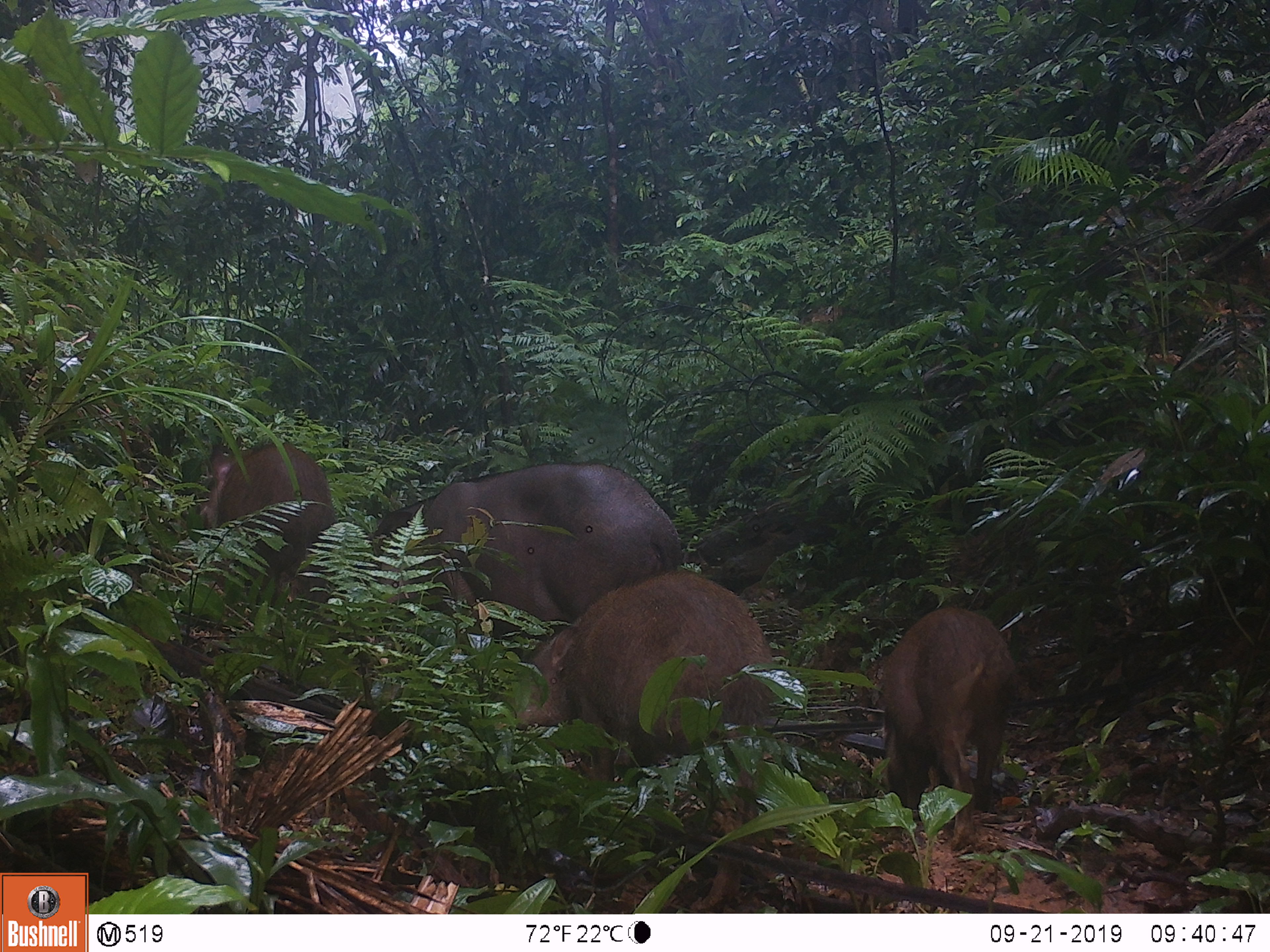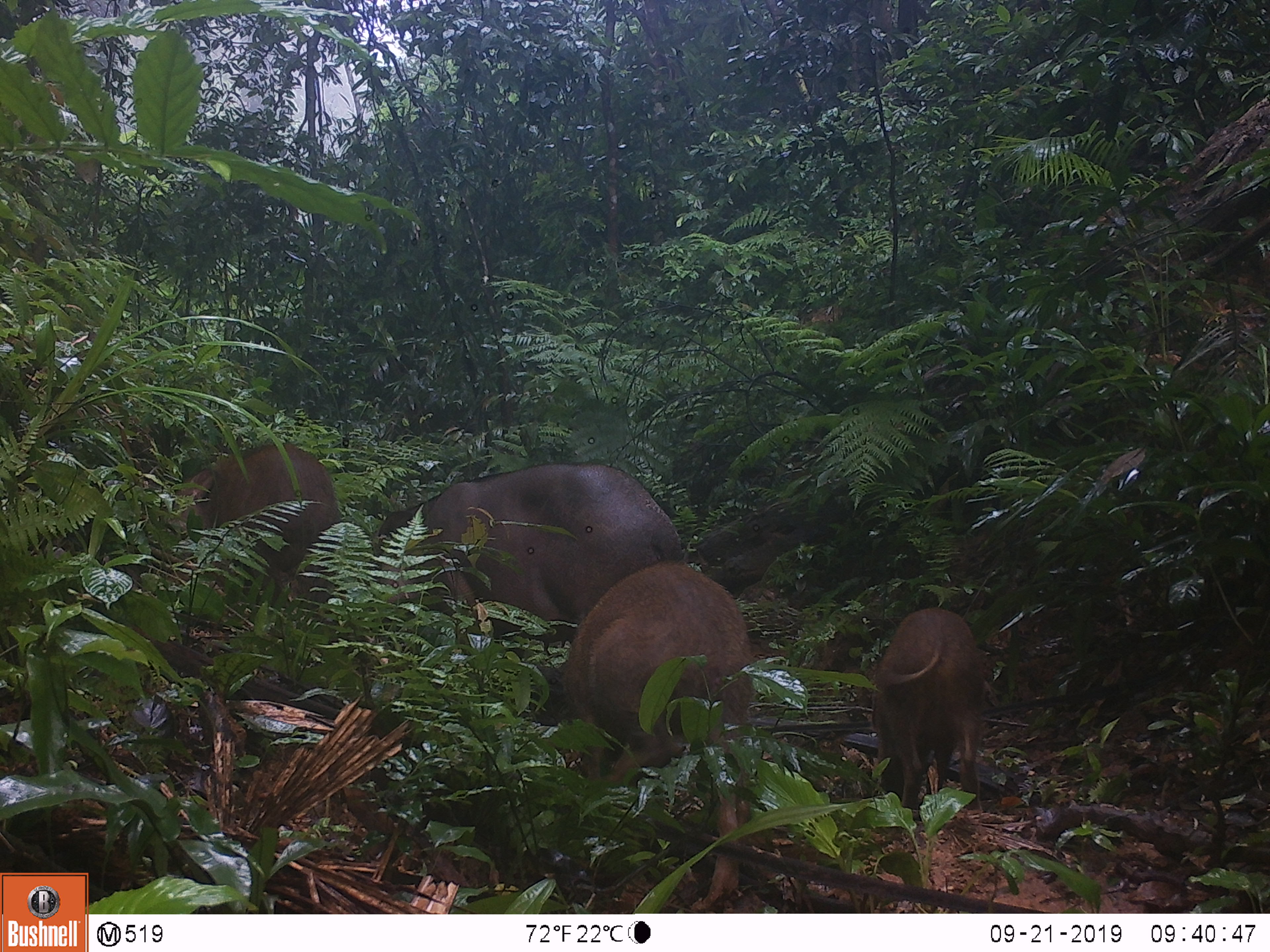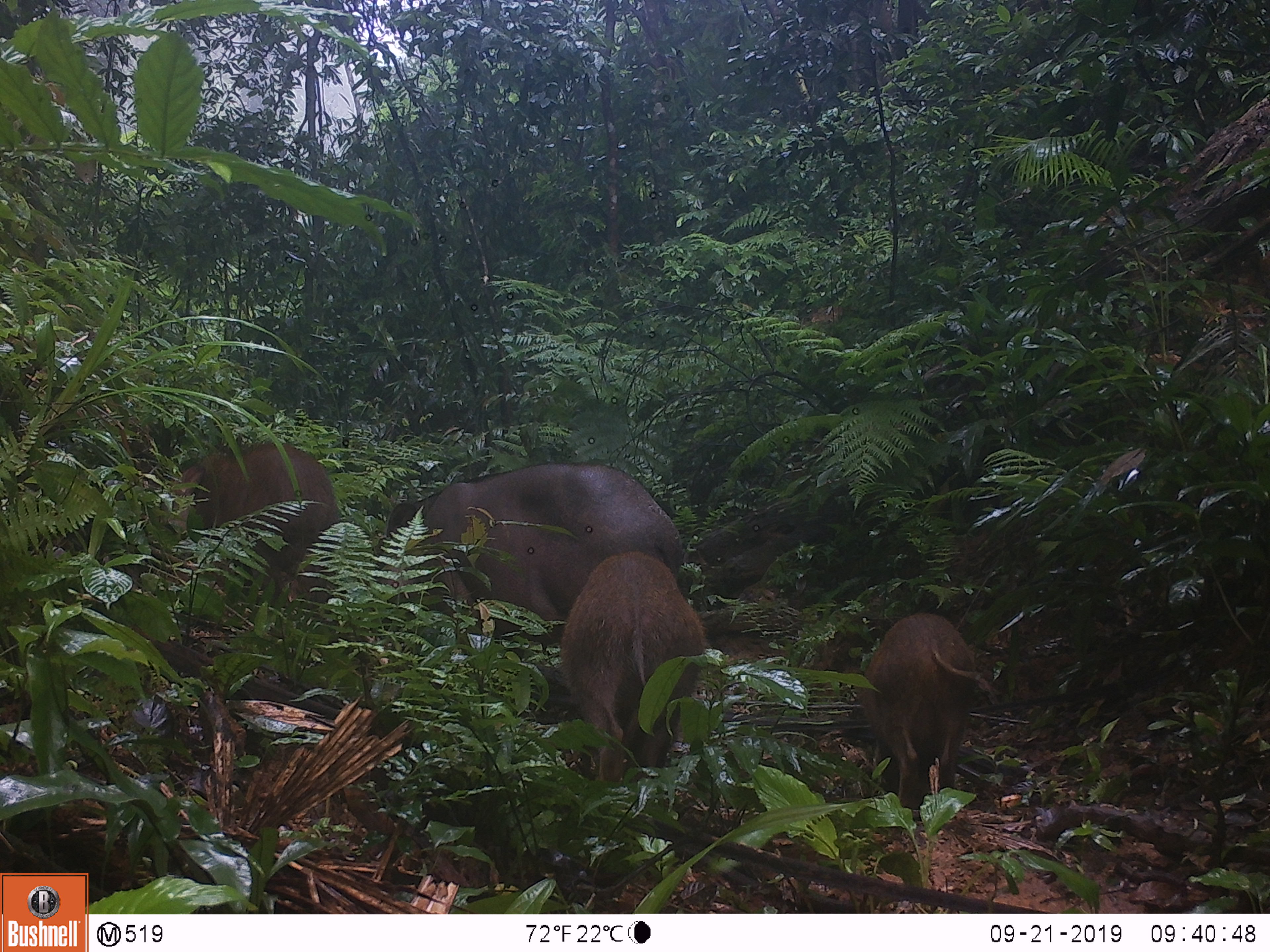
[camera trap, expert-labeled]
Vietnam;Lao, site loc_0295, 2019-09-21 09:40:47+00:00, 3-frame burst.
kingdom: Animalia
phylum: Chordata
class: Mammalia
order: Artiodactyla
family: Suidae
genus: Sus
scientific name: Sus scrofa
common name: eurasian wild pig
Eurasian wild pig (Sus scrofa). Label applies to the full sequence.